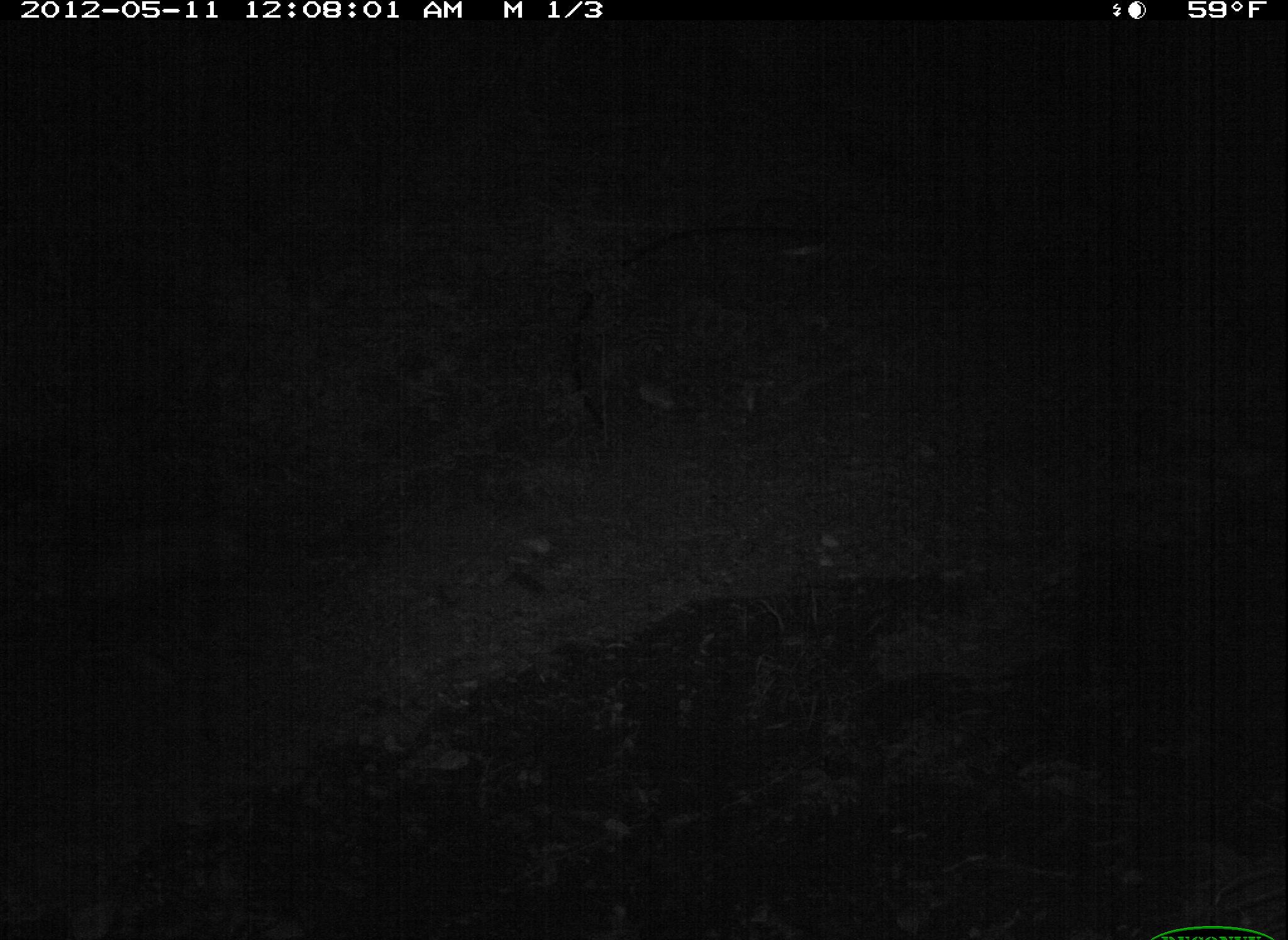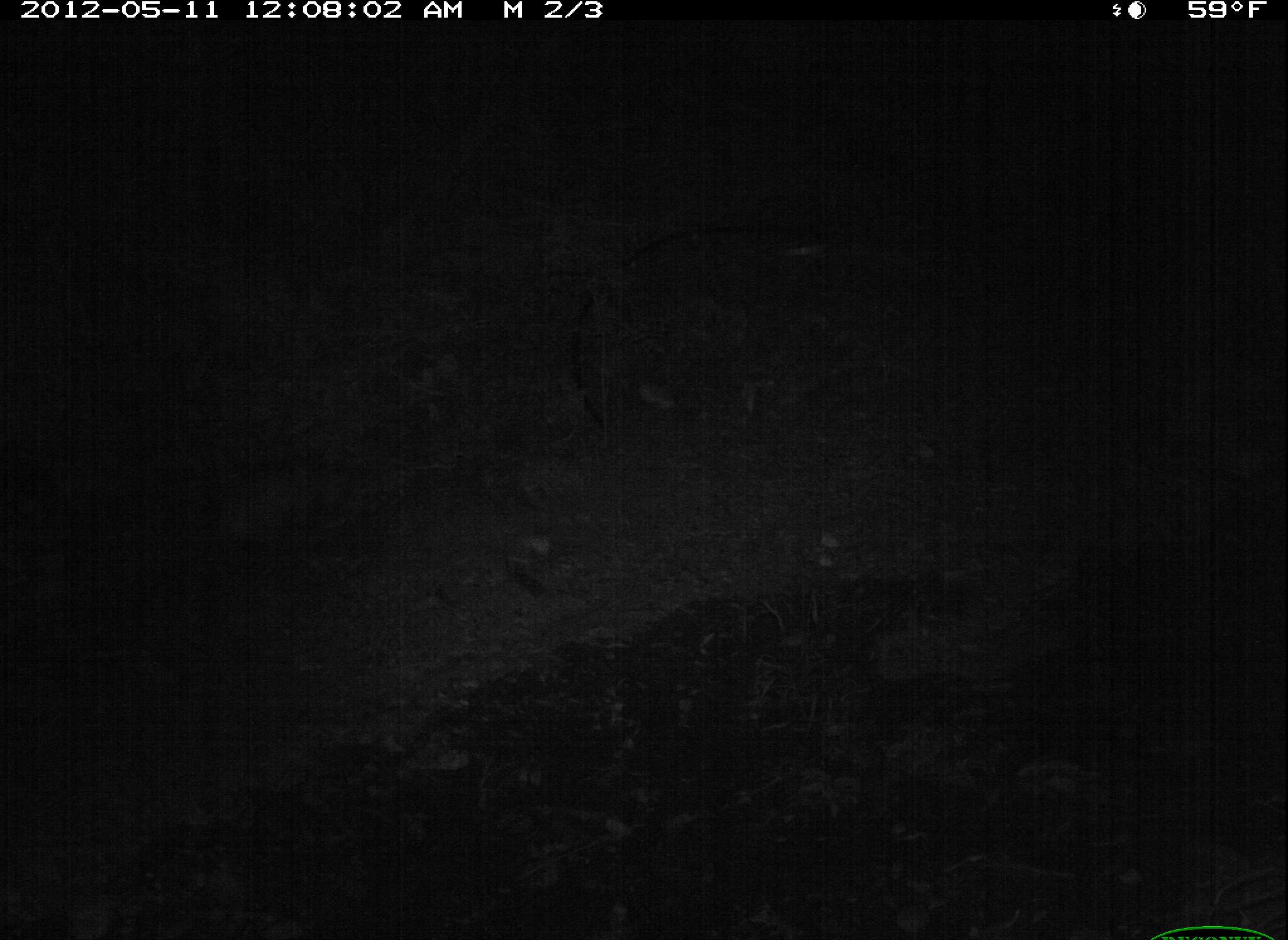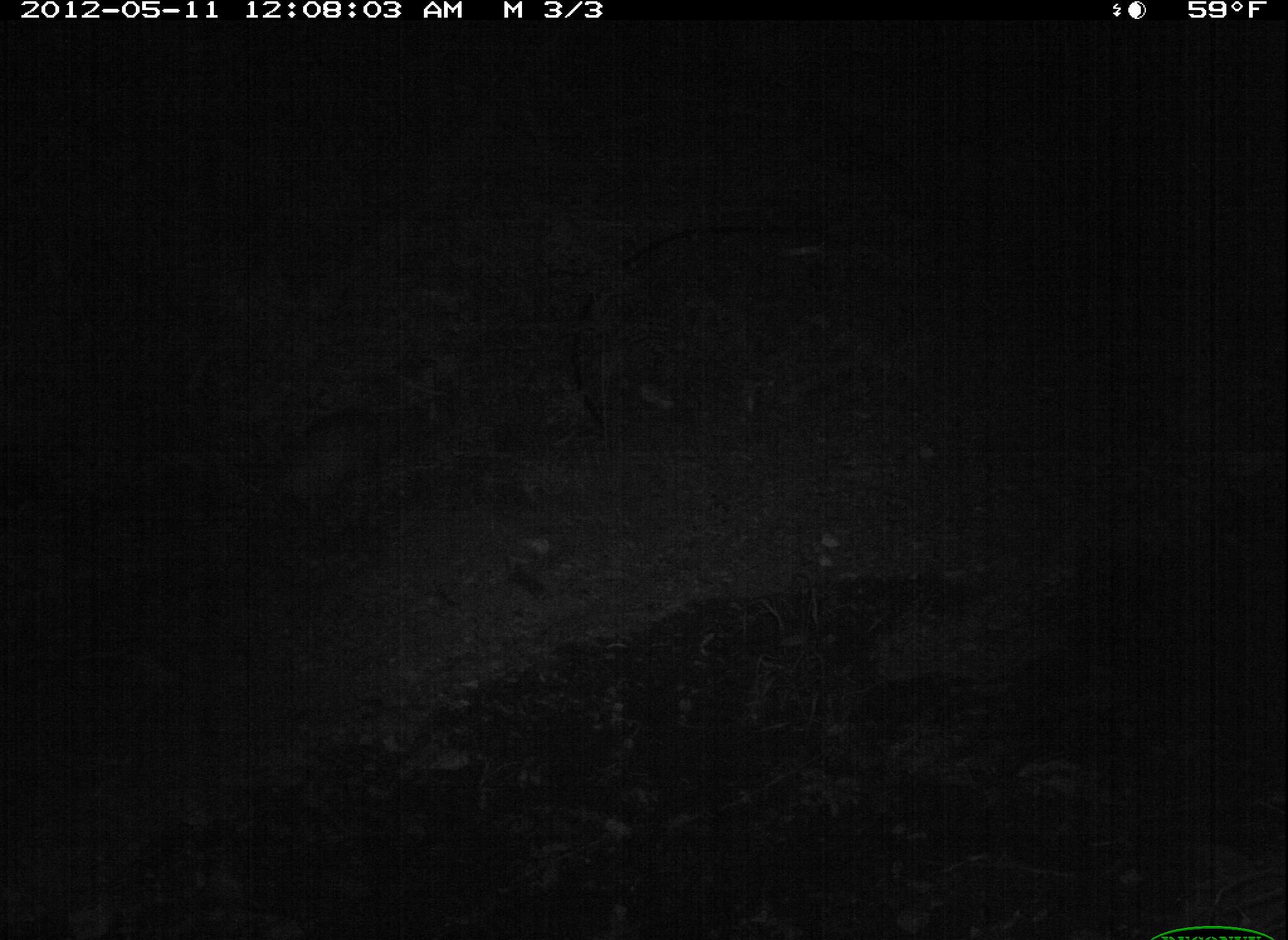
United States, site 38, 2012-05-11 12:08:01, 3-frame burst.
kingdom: Animalia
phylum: Chordata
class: Mammalia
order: Didelphimorphia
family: Didelphidae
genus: Didelphis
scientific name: Didelphis virginiana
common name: virginia opossum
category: opossum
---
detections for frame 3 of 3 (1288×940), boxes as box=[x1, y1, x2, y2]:
opossum: box=[252, 396, 416, 536]